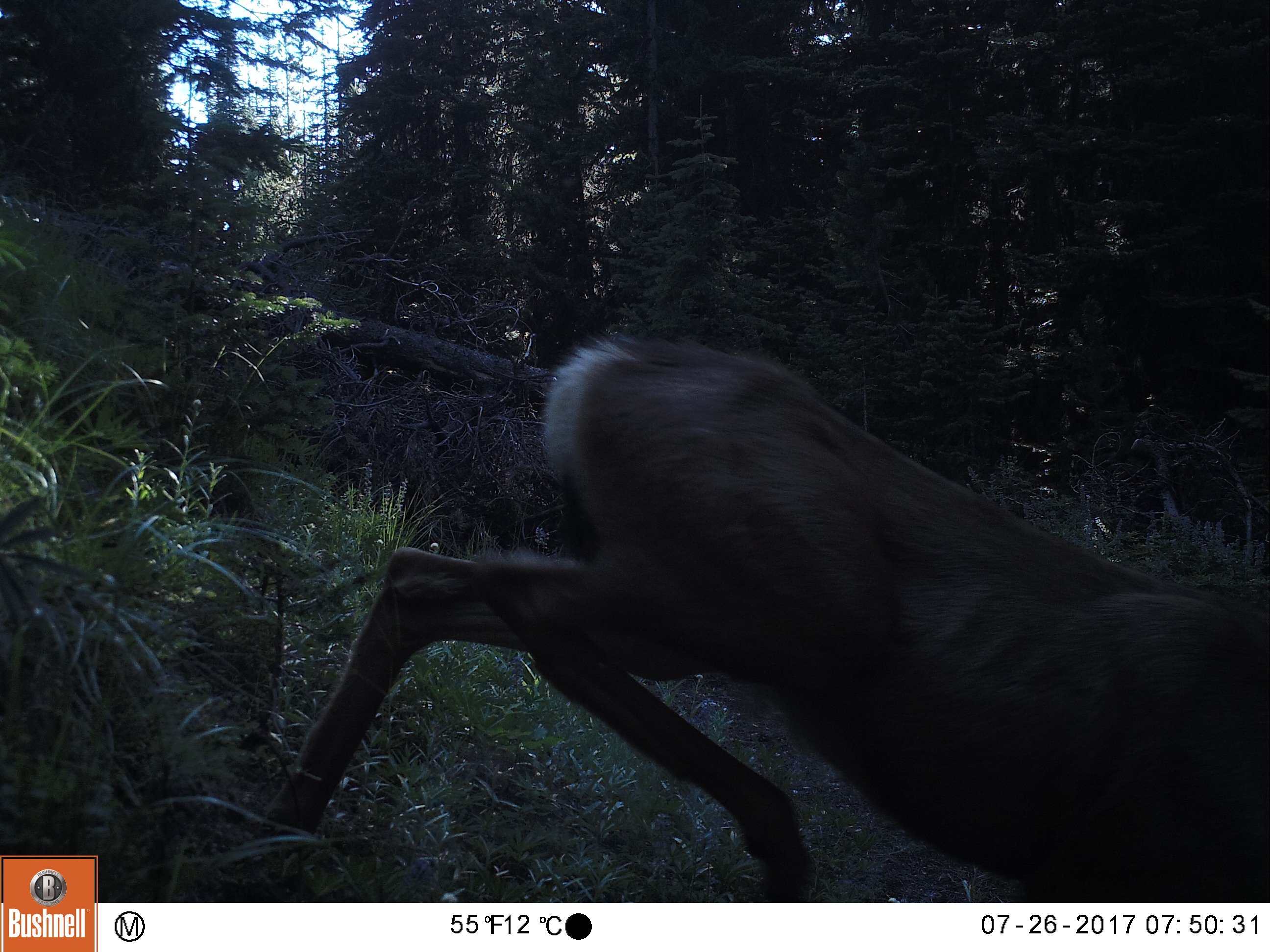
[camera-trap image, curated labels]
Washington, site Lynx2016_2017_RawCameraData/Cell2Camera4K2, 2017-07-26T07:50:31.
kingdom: Animalia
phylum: Chordata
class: Mammalia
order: Artiodactyla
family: Cervidae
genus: Odocoileus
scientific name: Odocoileus hemionus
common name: mule deer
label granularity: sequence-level